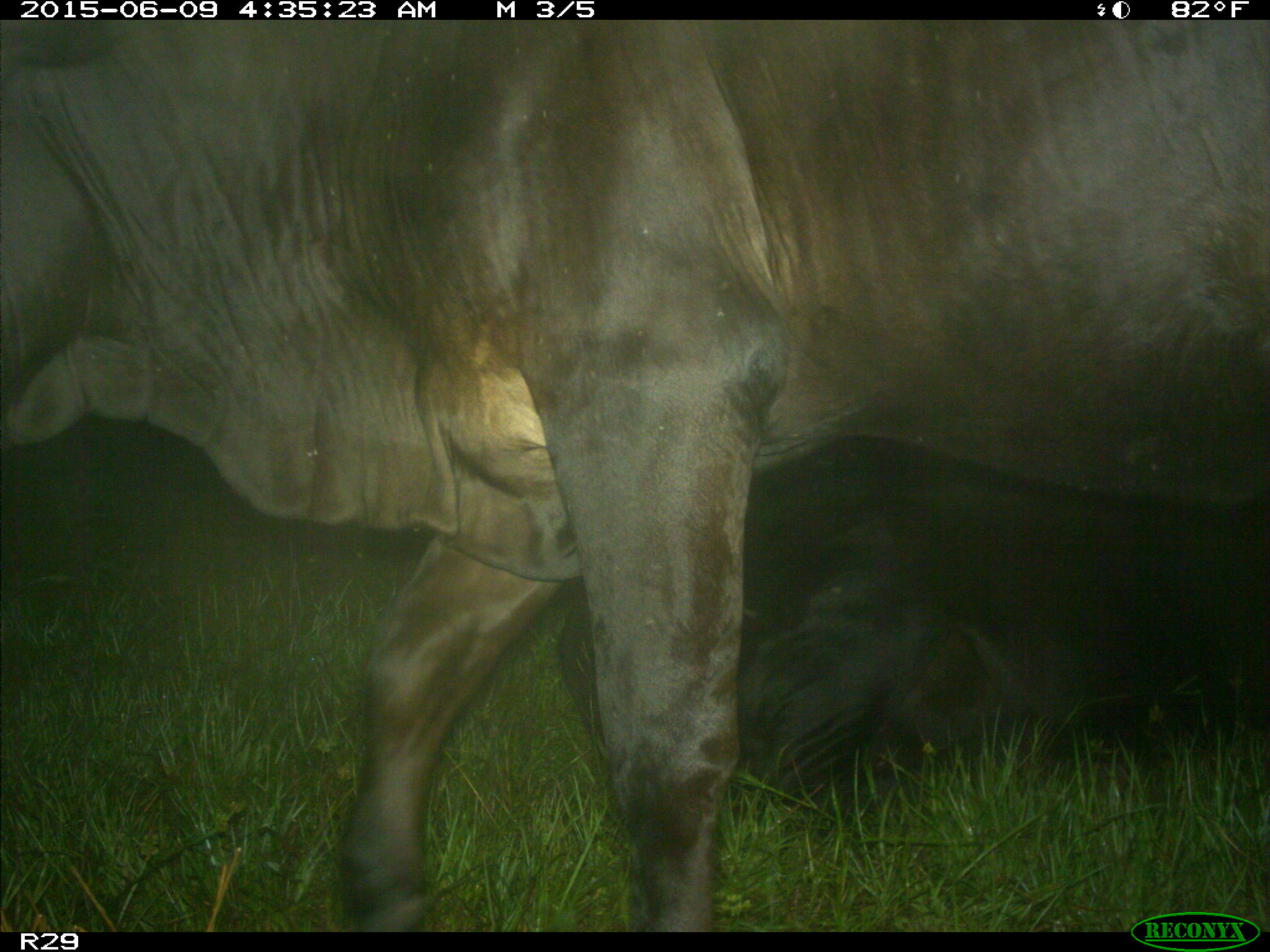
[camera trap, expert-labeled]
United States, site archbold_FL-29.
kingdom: Animalia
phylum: Chordata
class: Mammalia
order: Artiodactyla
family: Bovidae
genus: Bos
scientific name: Bos taurus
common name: domestic cow